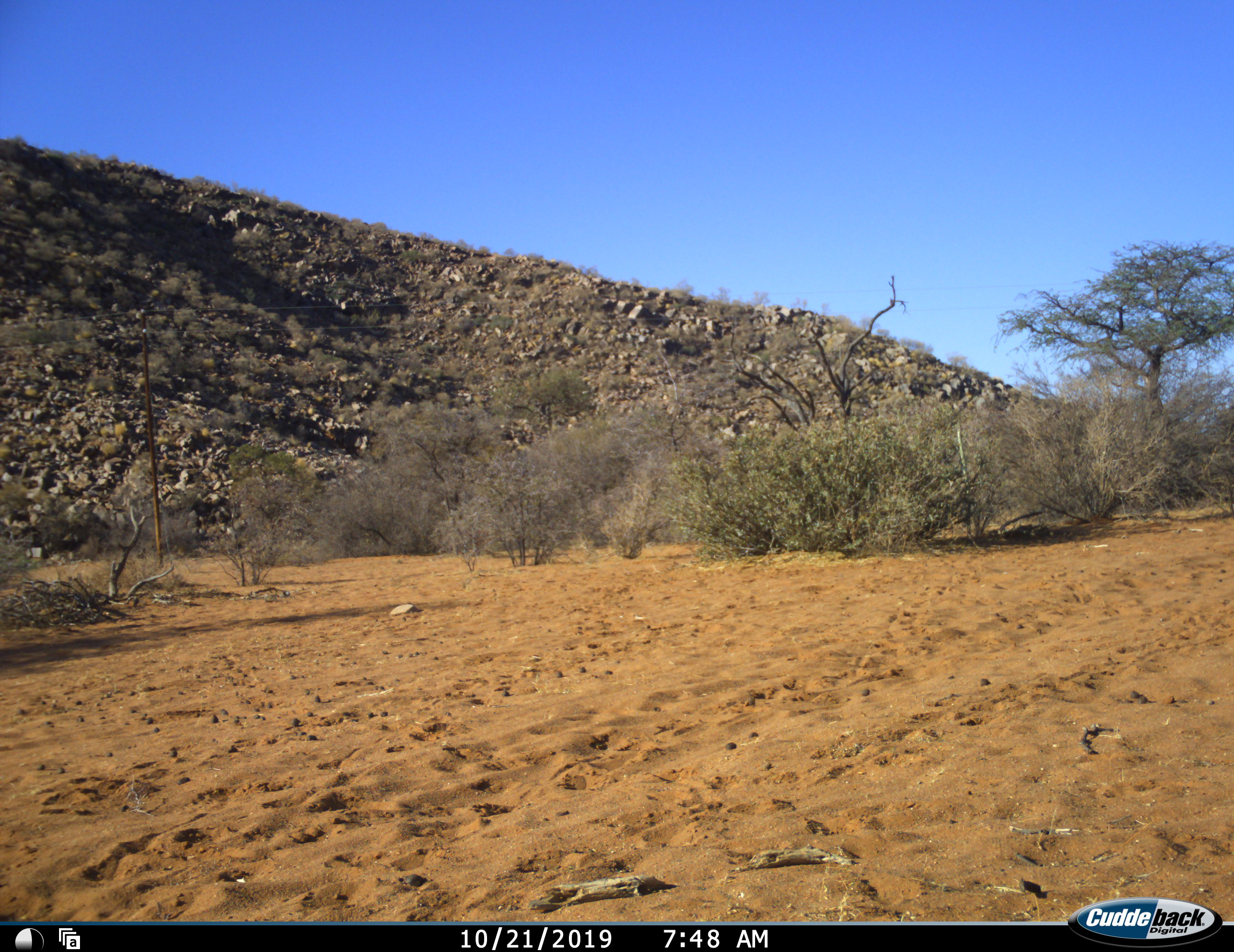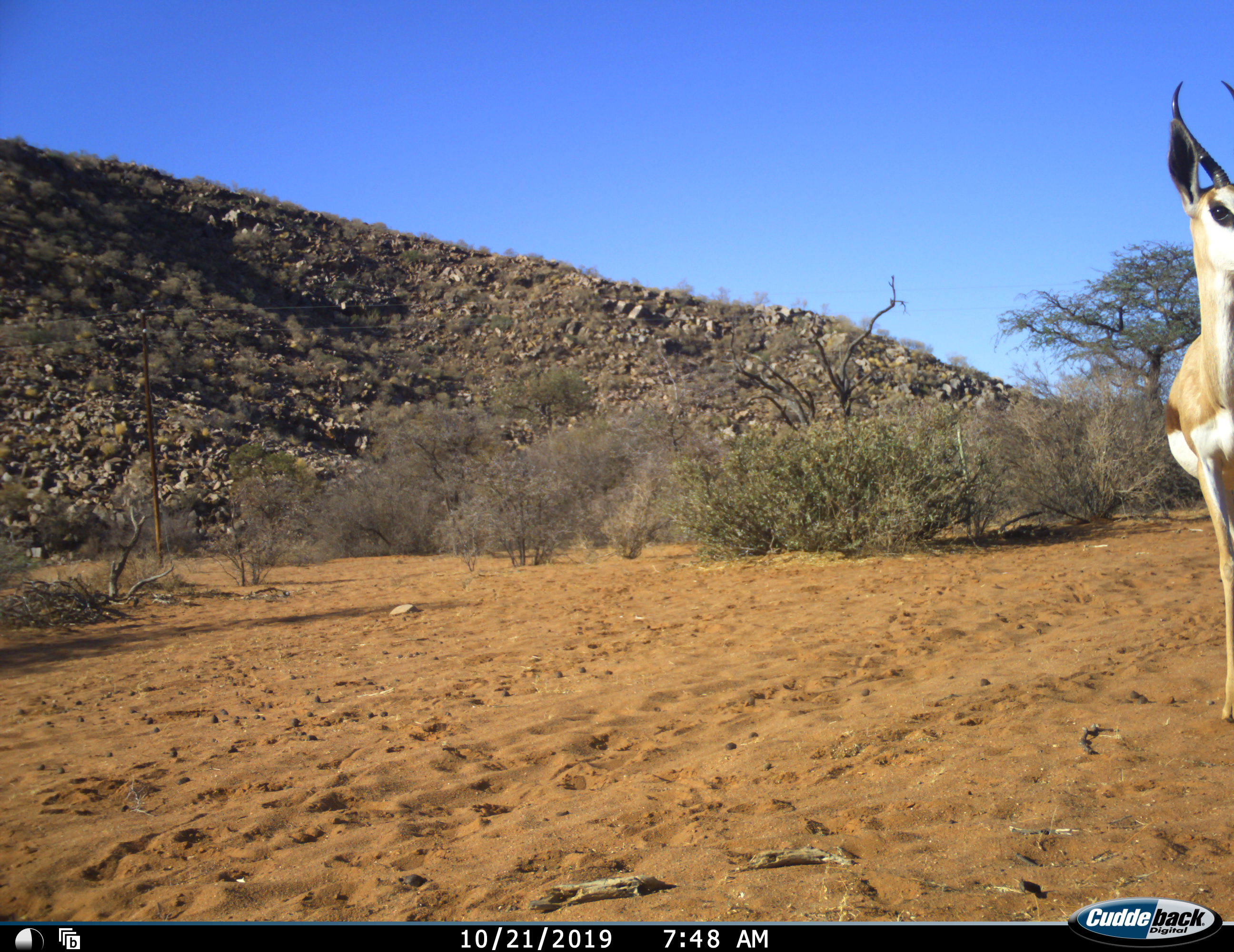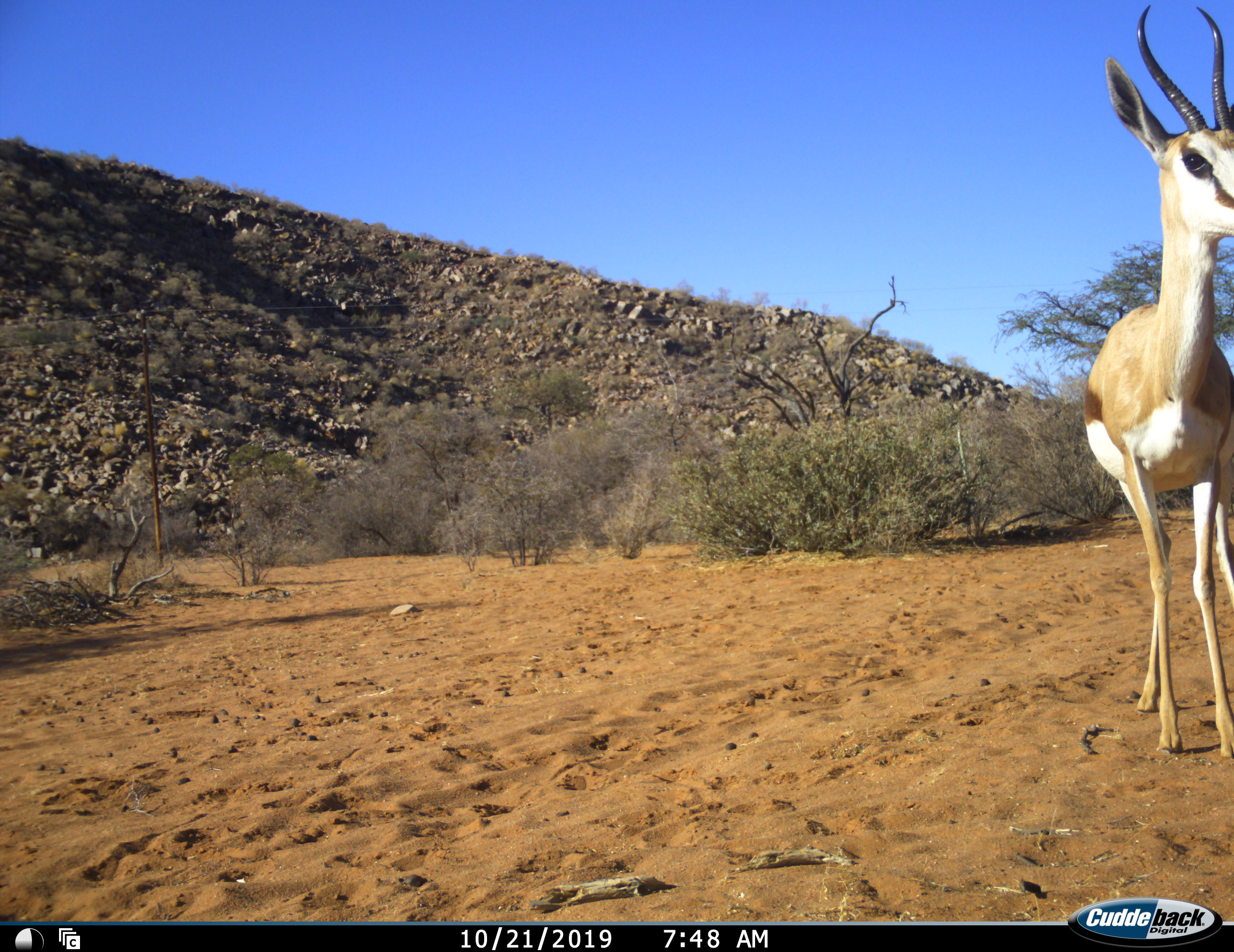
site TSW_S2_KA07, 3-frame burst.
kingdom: Animalia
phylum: Chordata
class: Mammalia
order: Artiodactyla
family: Bovidae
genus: Antidorcas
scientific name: Antidorcas marsupialis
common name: springbok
Springbok (Antidorcas marsupialis), count 1. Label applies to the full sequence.